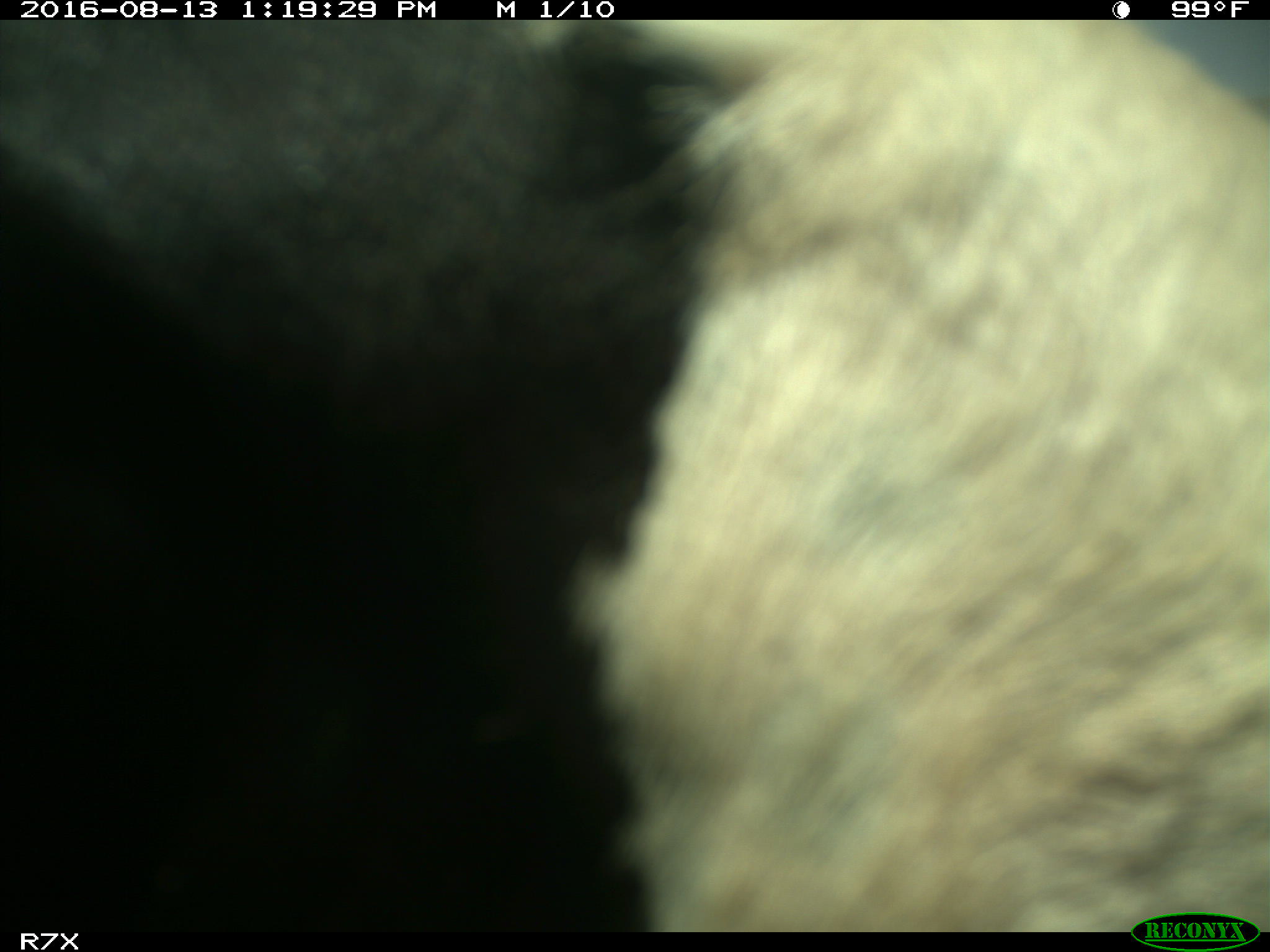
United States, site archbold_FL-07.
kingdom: Animalia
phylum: Chordata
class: Mammalia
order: Artiodactyla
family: Bovidae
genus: Bos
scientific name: Bos taurus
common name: domestic cow